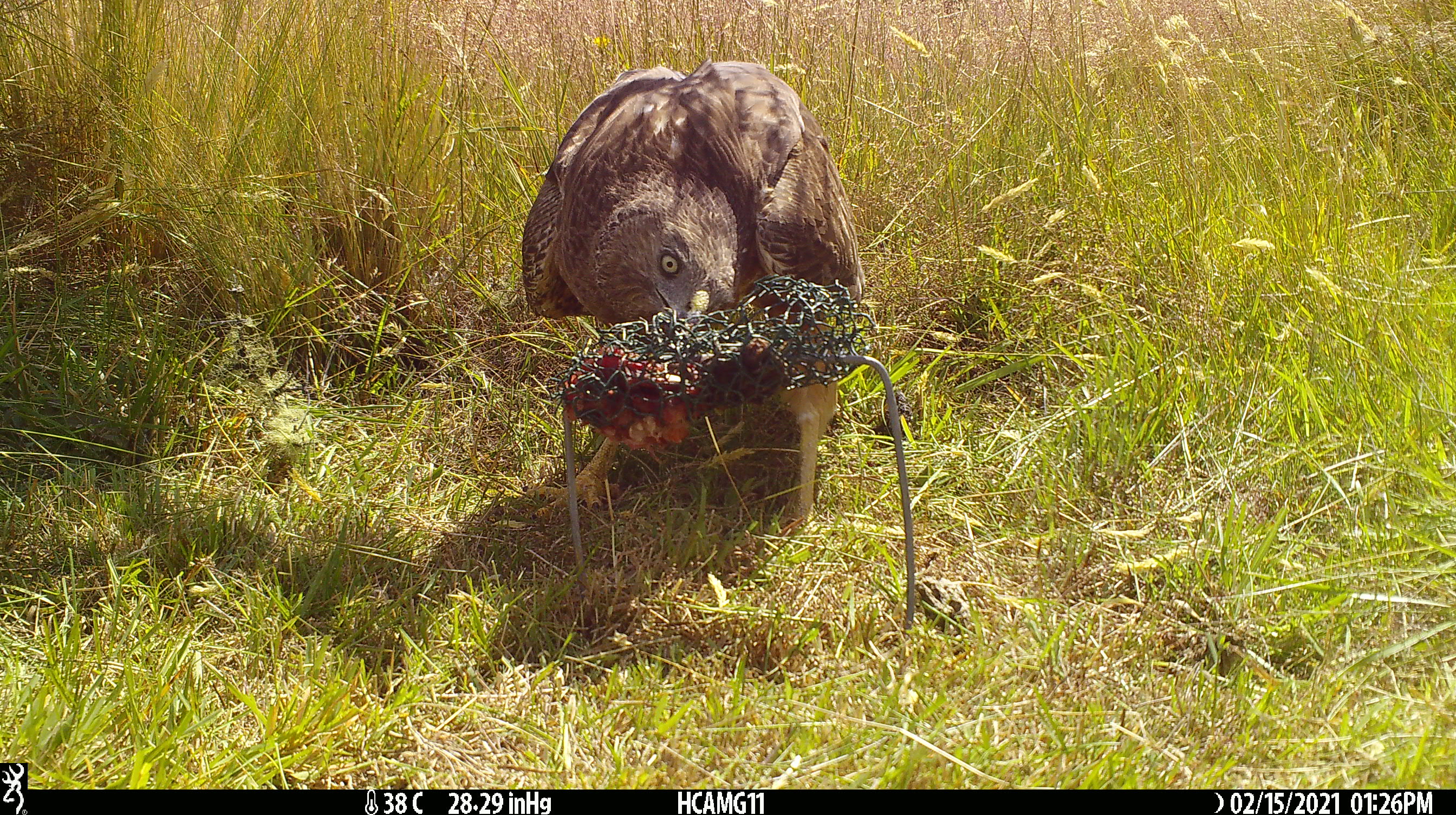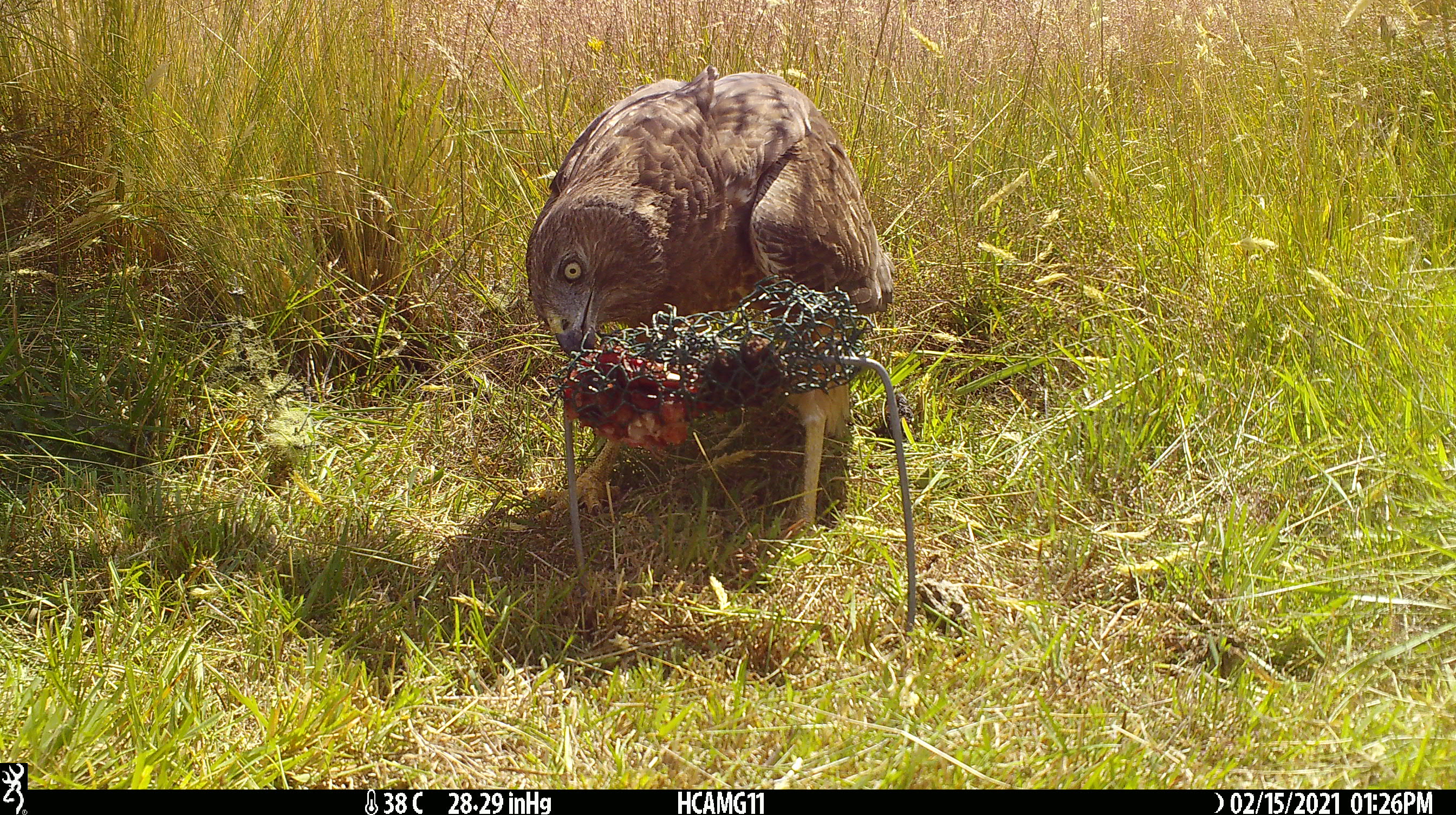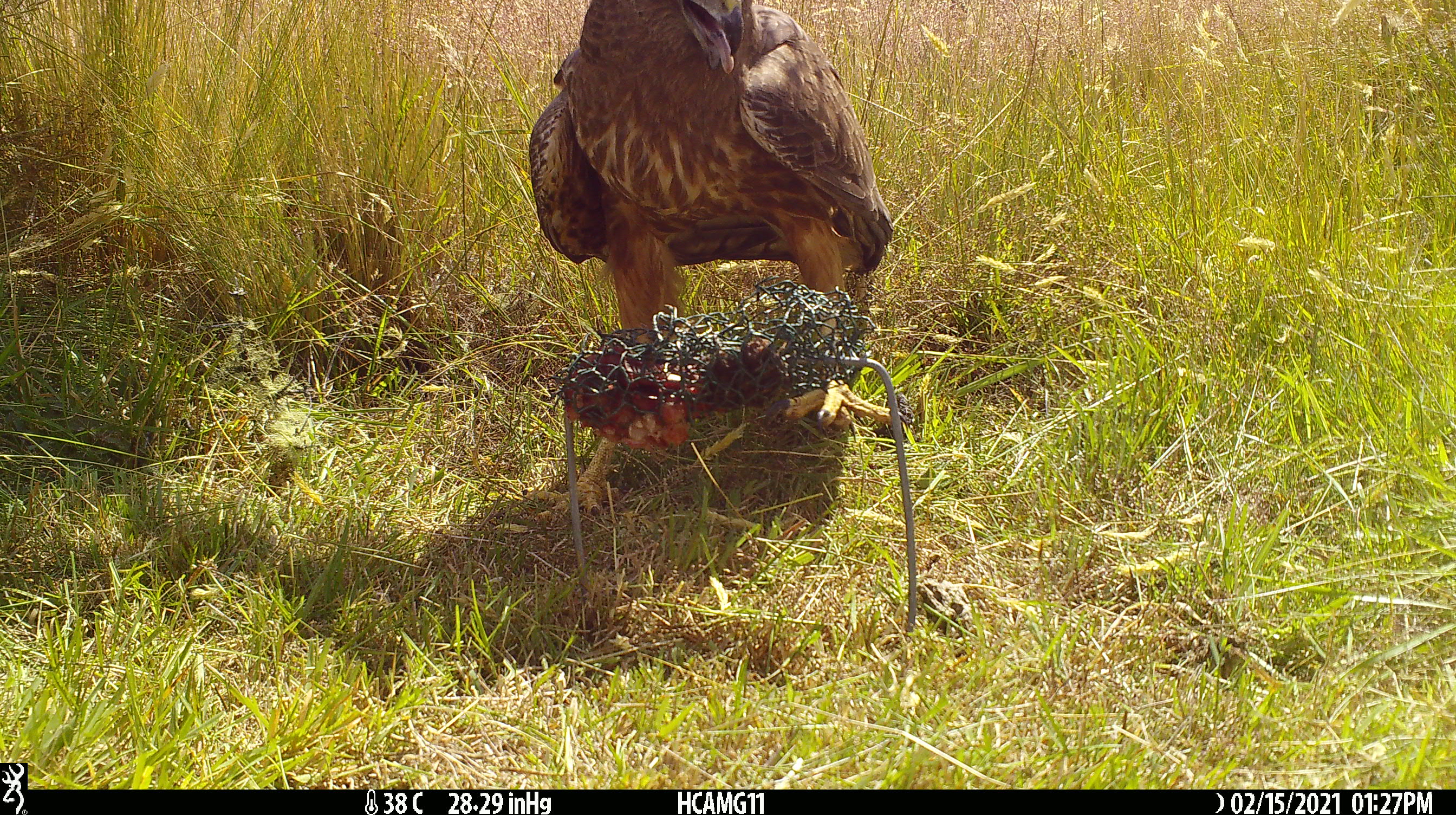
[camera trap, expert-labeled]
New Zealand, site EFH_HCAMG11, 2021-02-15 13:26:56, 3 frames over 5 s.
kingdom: Animalia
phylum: Chordata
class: Aves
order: Accipitriformes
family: Accipitridae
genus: Circus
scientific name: Circus approximans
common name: swamp harrier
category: harrier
Harrier (swamp harrier) (Circus approximans).